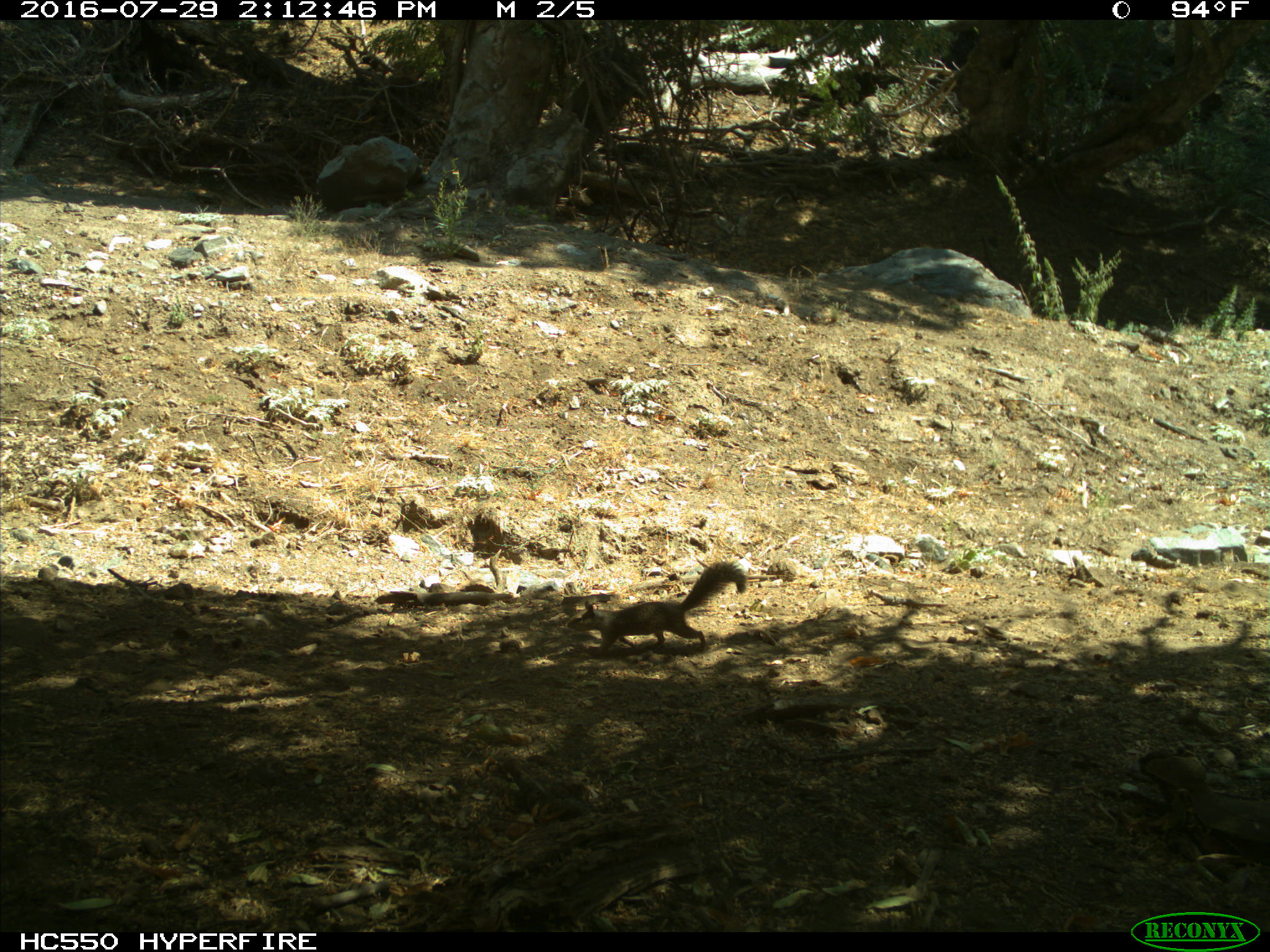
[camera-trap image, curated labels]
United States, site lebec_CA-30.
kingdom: Animalia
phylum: Chordata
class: Mammalia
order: Rodentia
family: Sciuridae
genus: Otospermophilus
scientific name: Otospermophilus beecheyi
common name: california ground squirrel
Otospermophilus beecheyi (california ground squirrel).